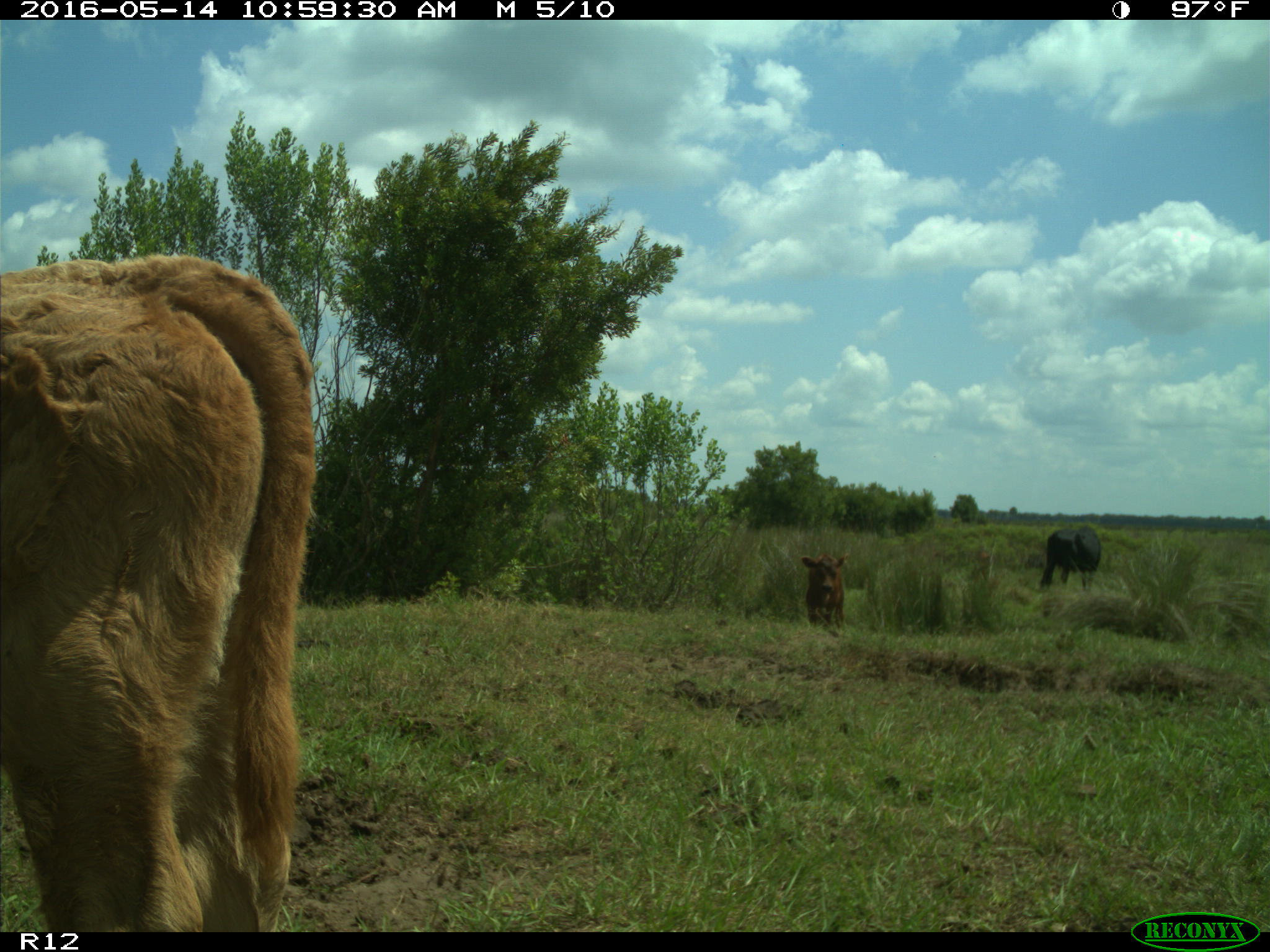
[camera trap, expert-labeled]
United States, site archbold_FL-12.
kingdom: Animalia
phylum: Chordata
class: Mammalia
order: Artiodactyla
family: Bovidae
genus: Bos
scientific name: Bos taurus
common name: domestic cow